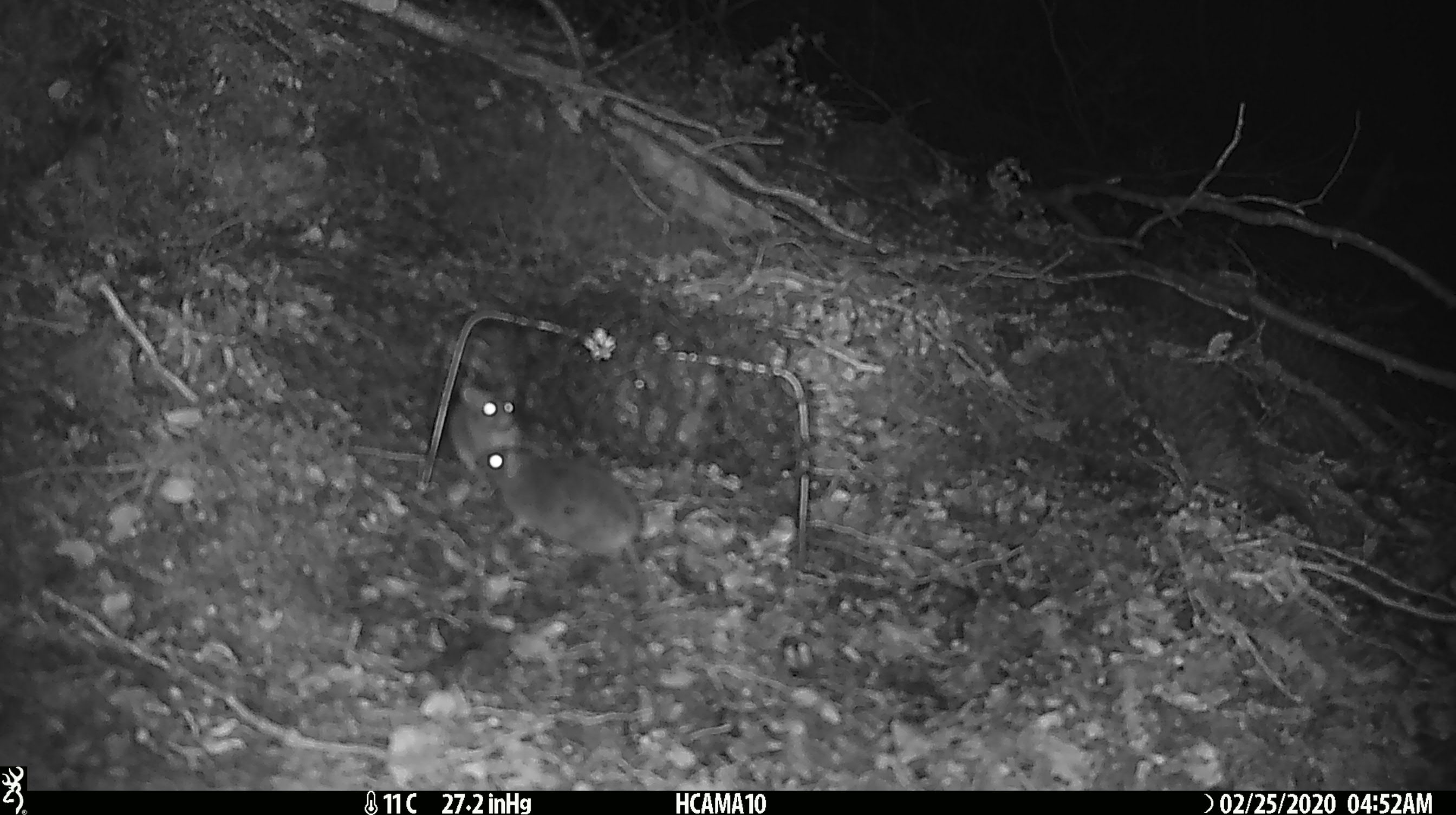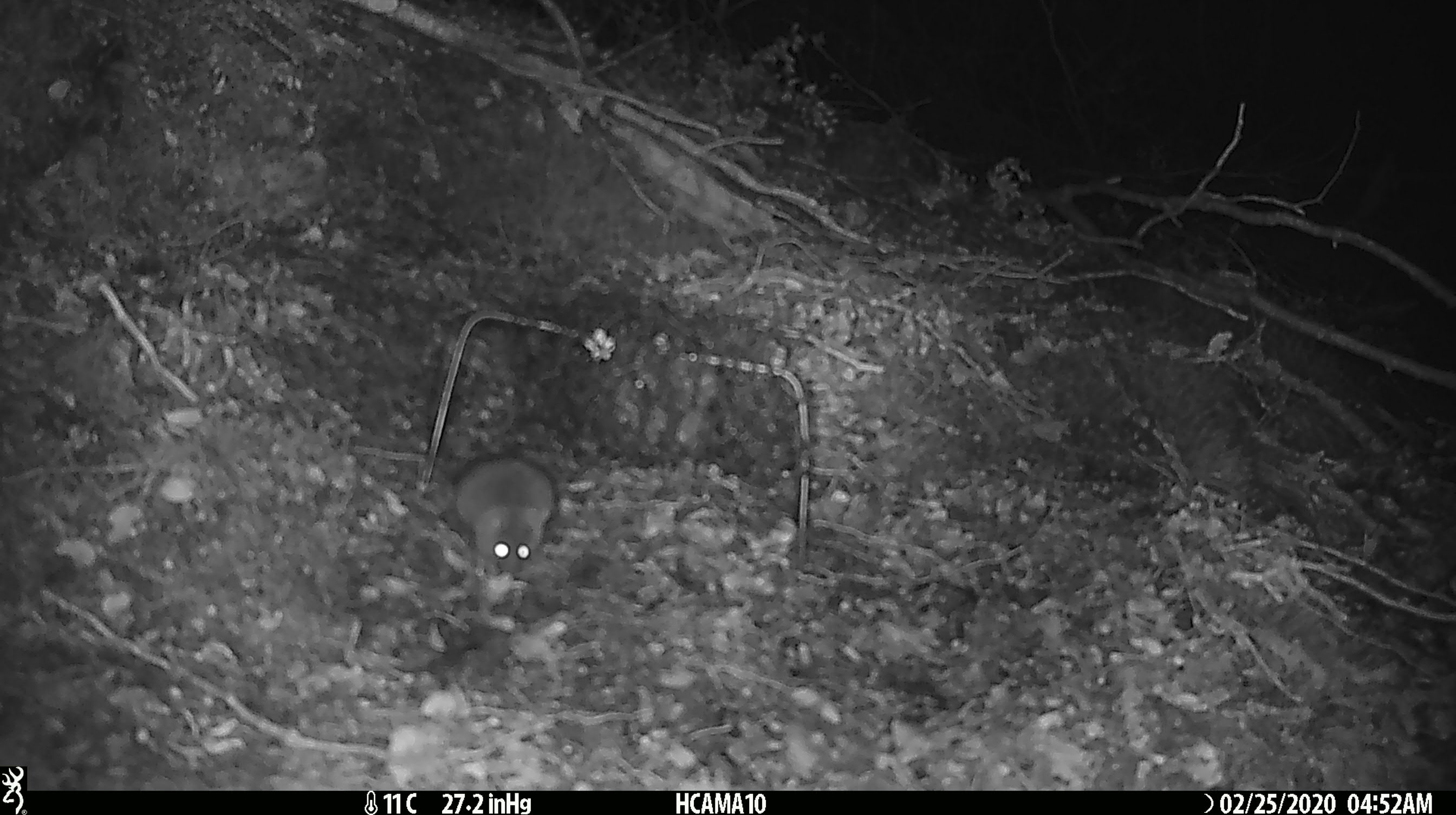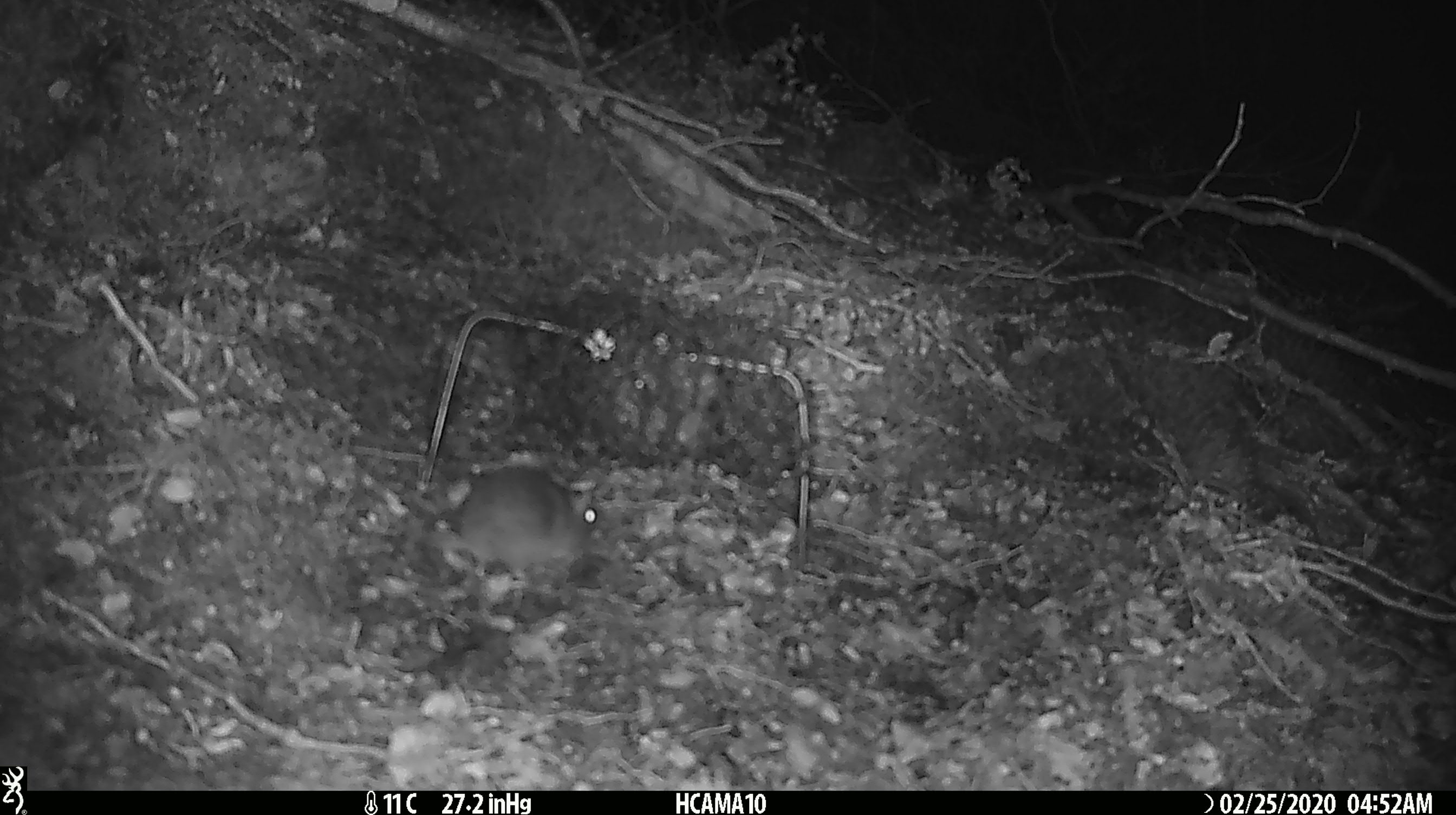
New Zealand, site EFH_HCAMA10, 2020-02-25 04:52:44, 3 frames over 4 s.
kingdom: Animalia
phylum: Chordata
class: Mammalia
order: Rodentia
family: Muridae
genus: Mus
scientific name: Mus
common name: mouse